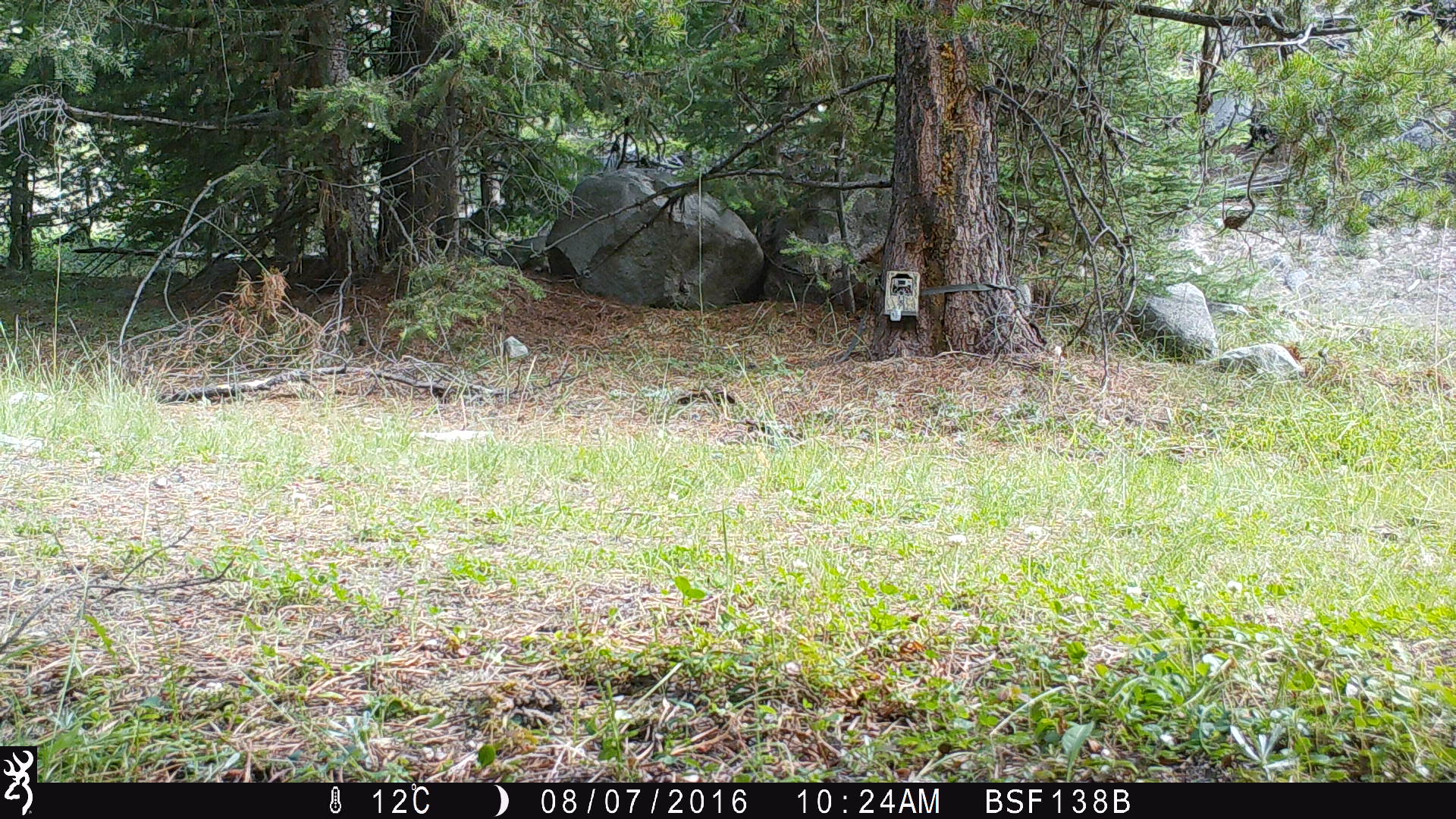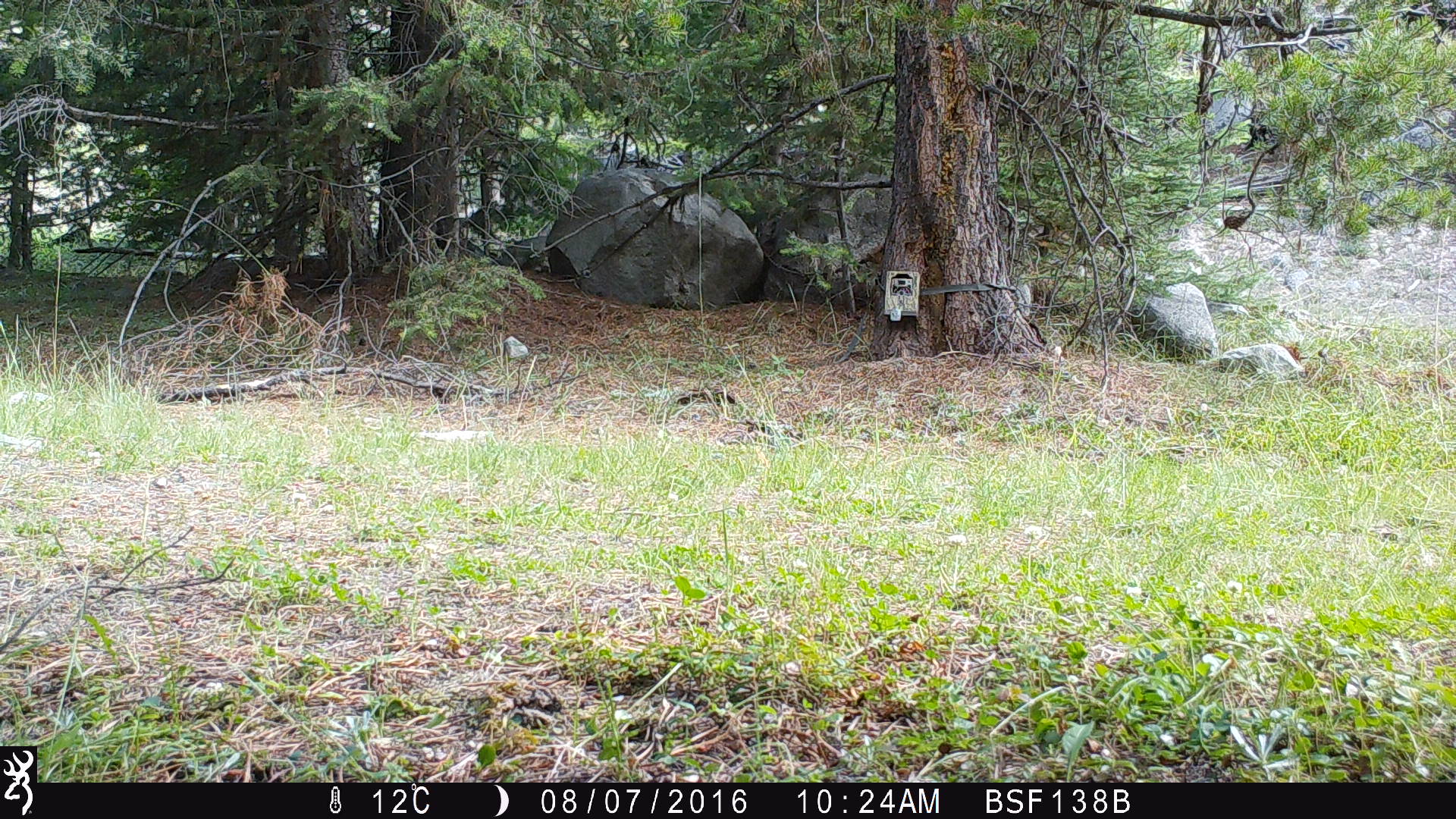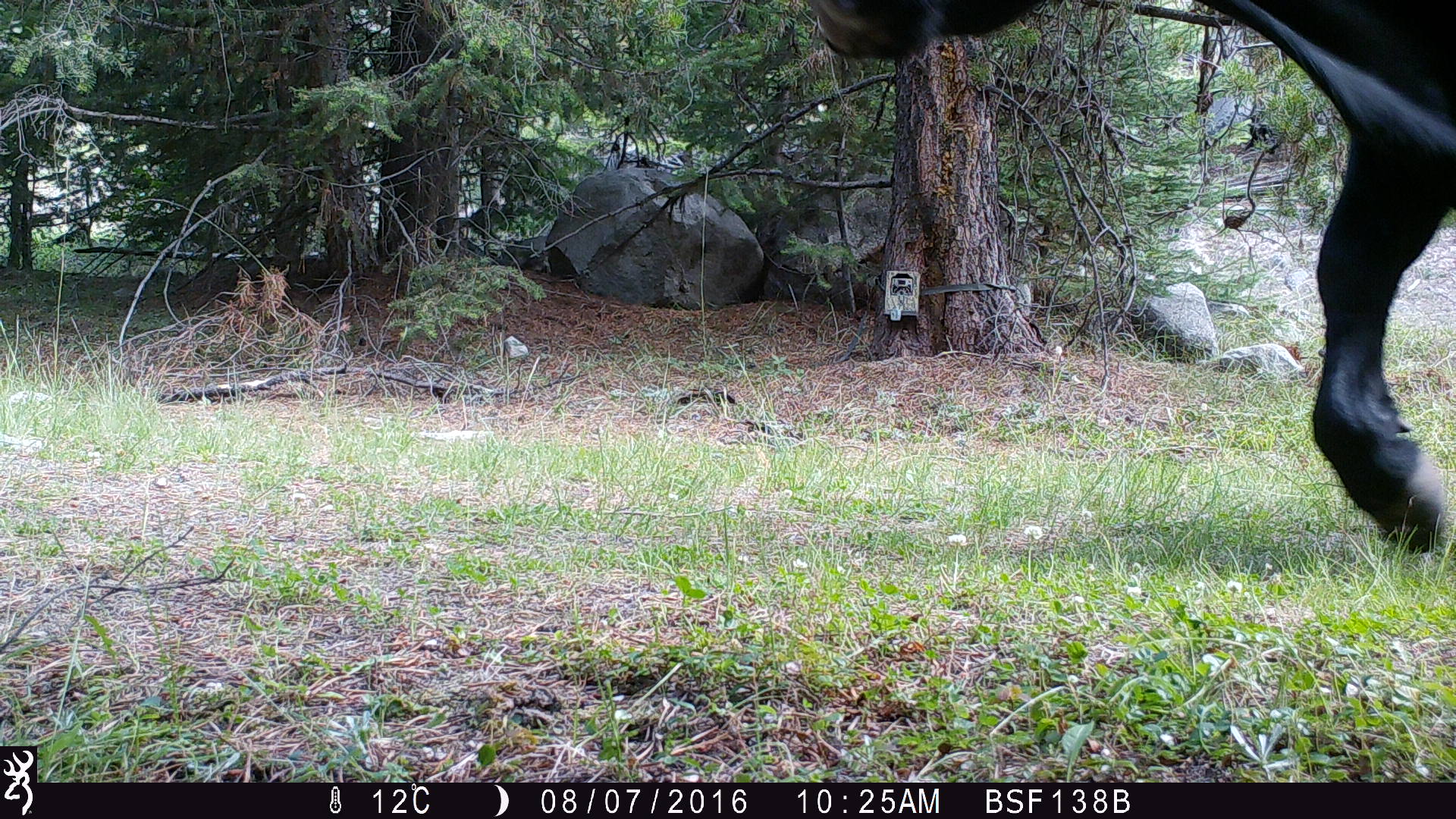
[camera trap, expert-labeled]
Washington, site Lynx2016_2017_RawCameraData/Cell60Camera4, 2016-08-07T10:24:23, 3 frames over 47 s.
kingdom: Animalia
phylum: Chordata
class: Mammalia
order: Artiodactyla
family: Bovidae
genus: Bos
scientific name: Bos taurus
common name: domestic cattle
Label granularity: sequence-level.